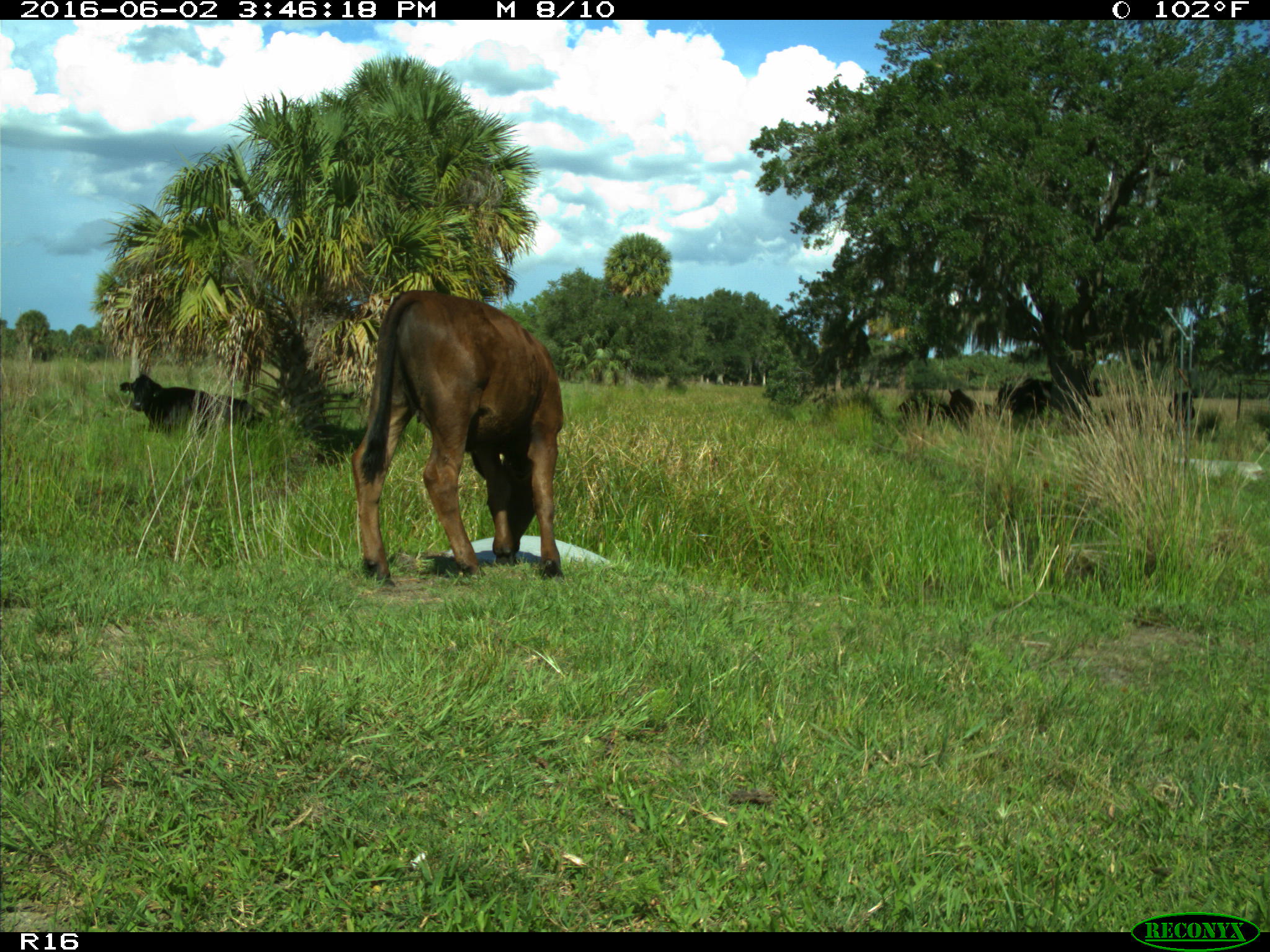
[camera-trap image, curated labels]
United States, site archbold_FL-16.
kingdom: Animalia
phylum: Chordata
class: Mammalia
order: Artiodactyla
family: Bovidae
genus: Bos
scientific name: Bos taurus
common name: domestic cow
Bos taurus (domestic cow).